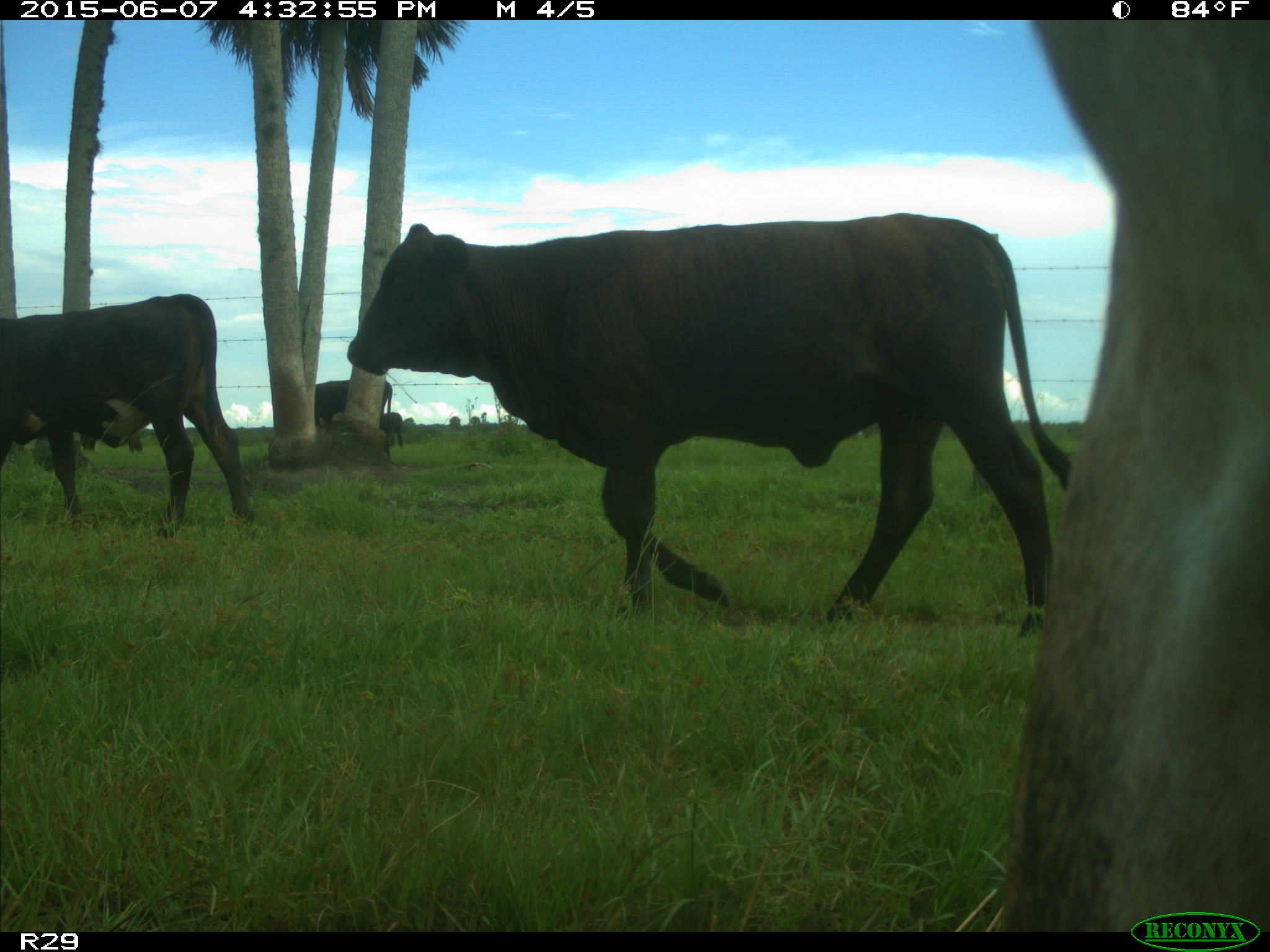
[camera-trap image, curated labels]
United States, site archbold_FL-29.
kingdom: Animalia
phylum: Chordata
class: Mammalia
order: Artiodactyla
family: Bovidae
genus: Bos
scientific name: Bos taurus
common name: domestic cow